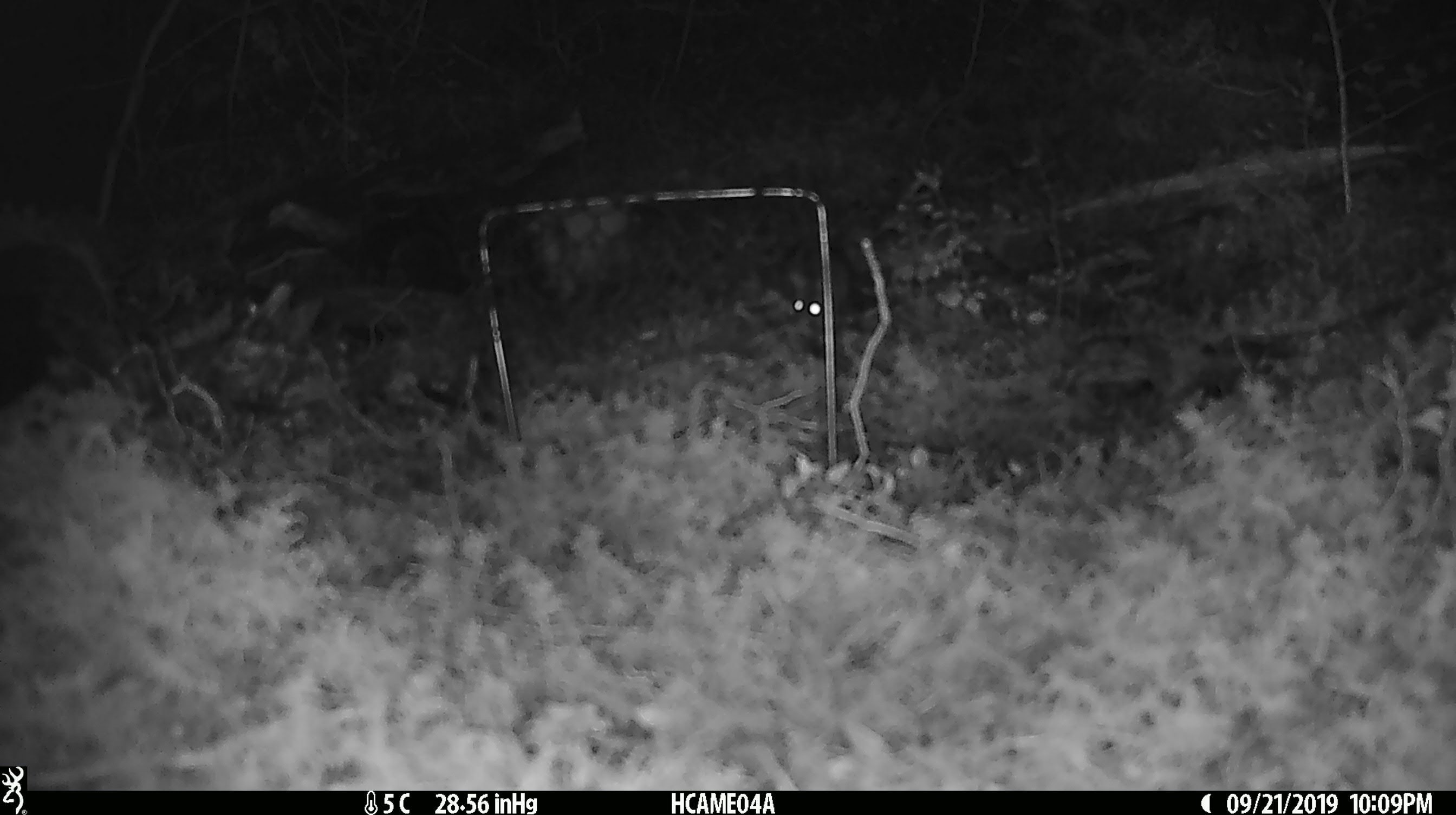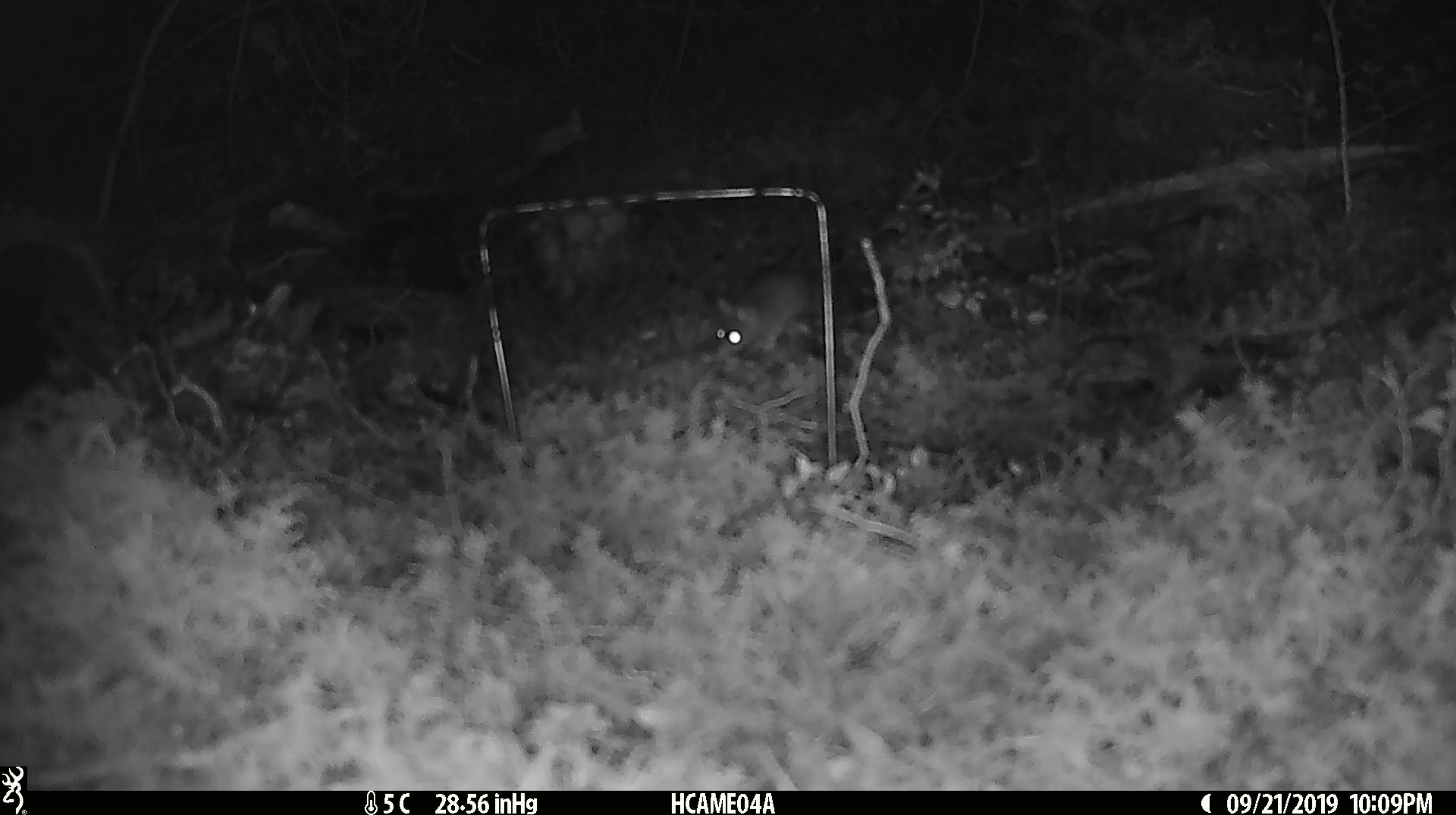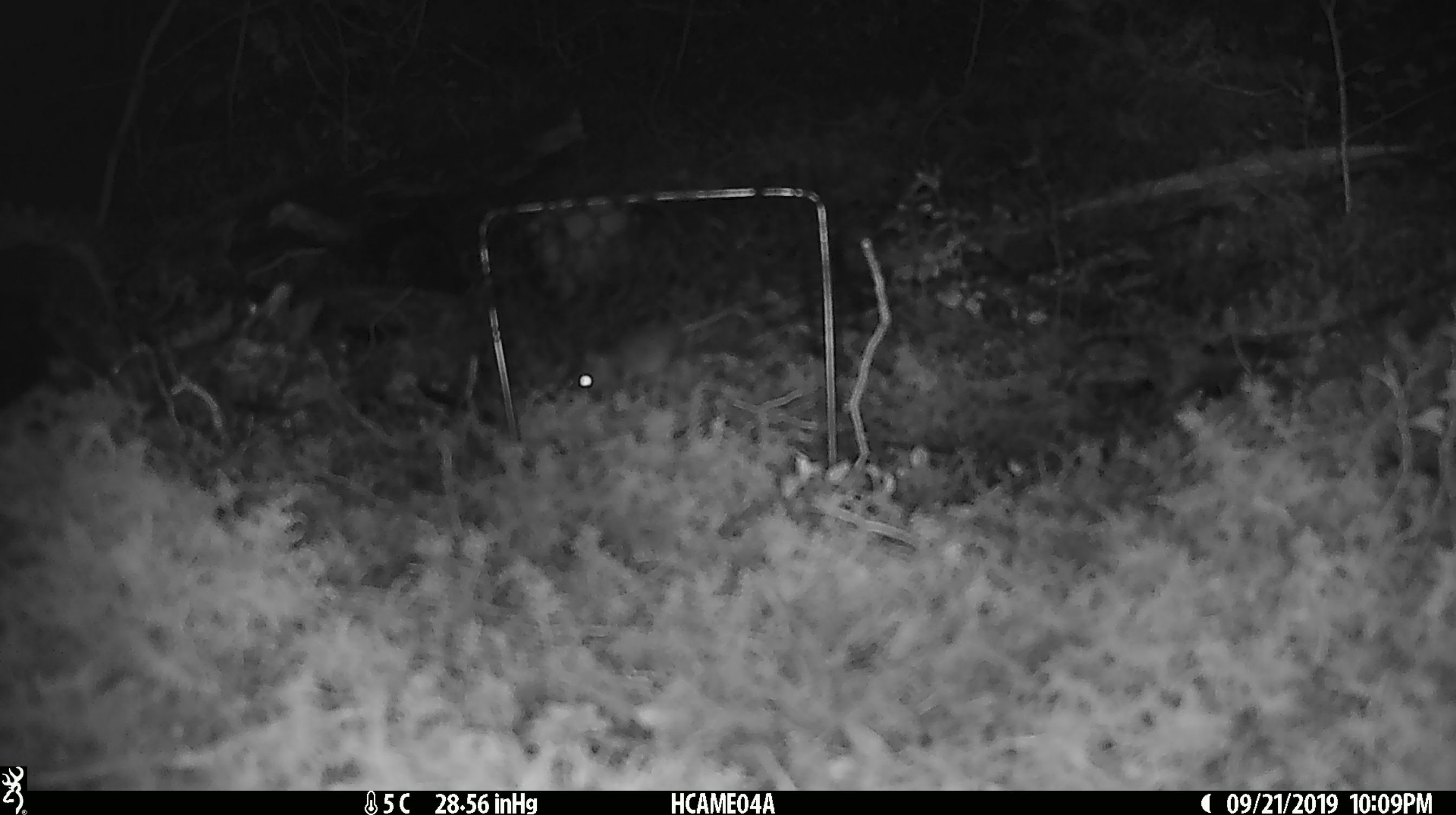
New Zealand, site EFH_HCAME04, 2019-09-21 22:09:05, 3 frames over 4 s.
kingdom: Animalia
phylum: Chordata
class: Mammalia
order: Rodentia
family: Muridae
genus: Mus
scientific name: Mus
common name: mouse